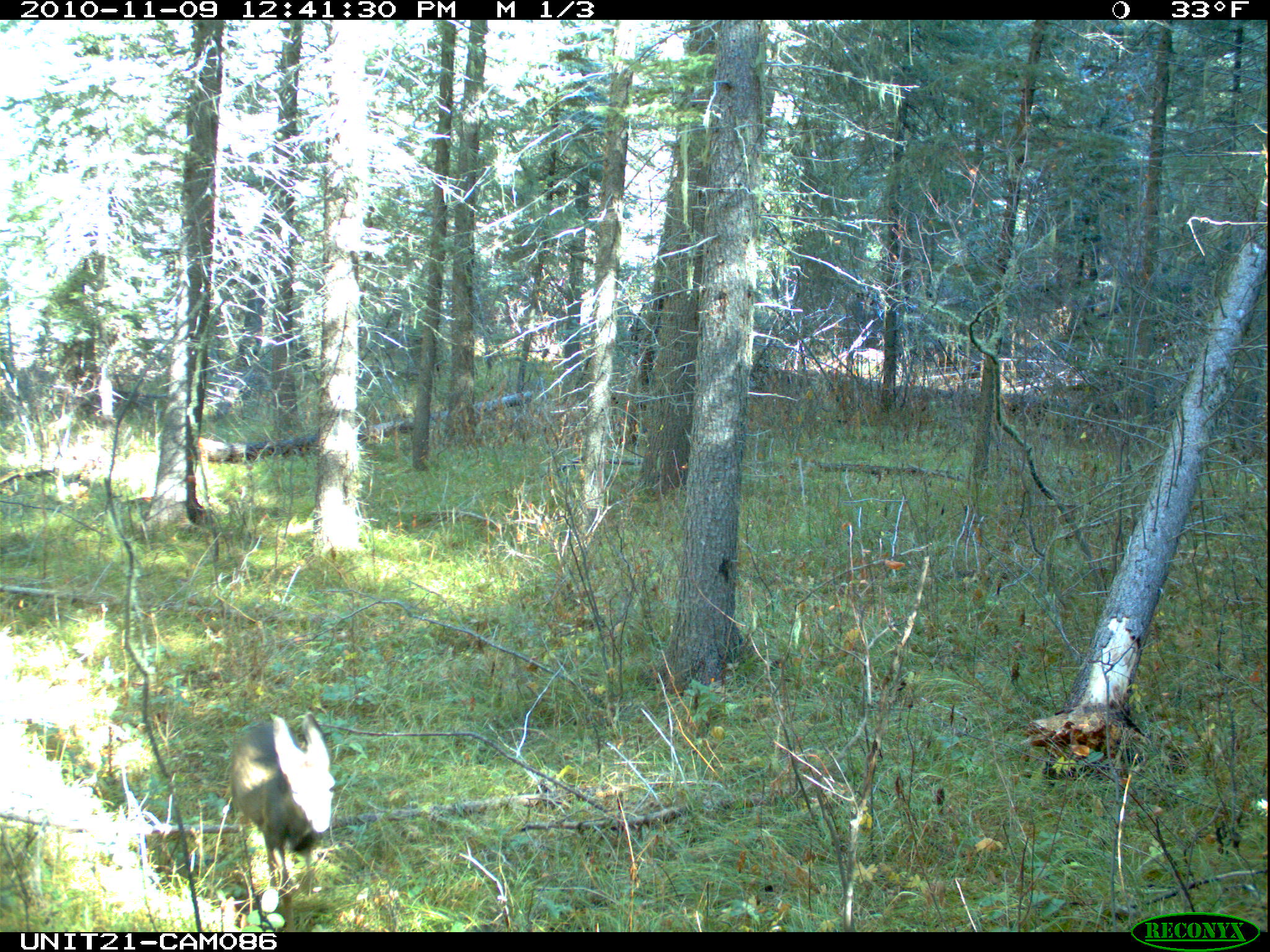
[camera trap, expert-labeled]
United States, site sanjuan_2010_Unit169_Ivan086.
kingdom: Animalia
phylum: Chordata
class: Mammalia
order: Artiodactyla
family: Cervidae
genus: Odocoileus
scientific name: Odocoileus hemionus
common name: mule deer